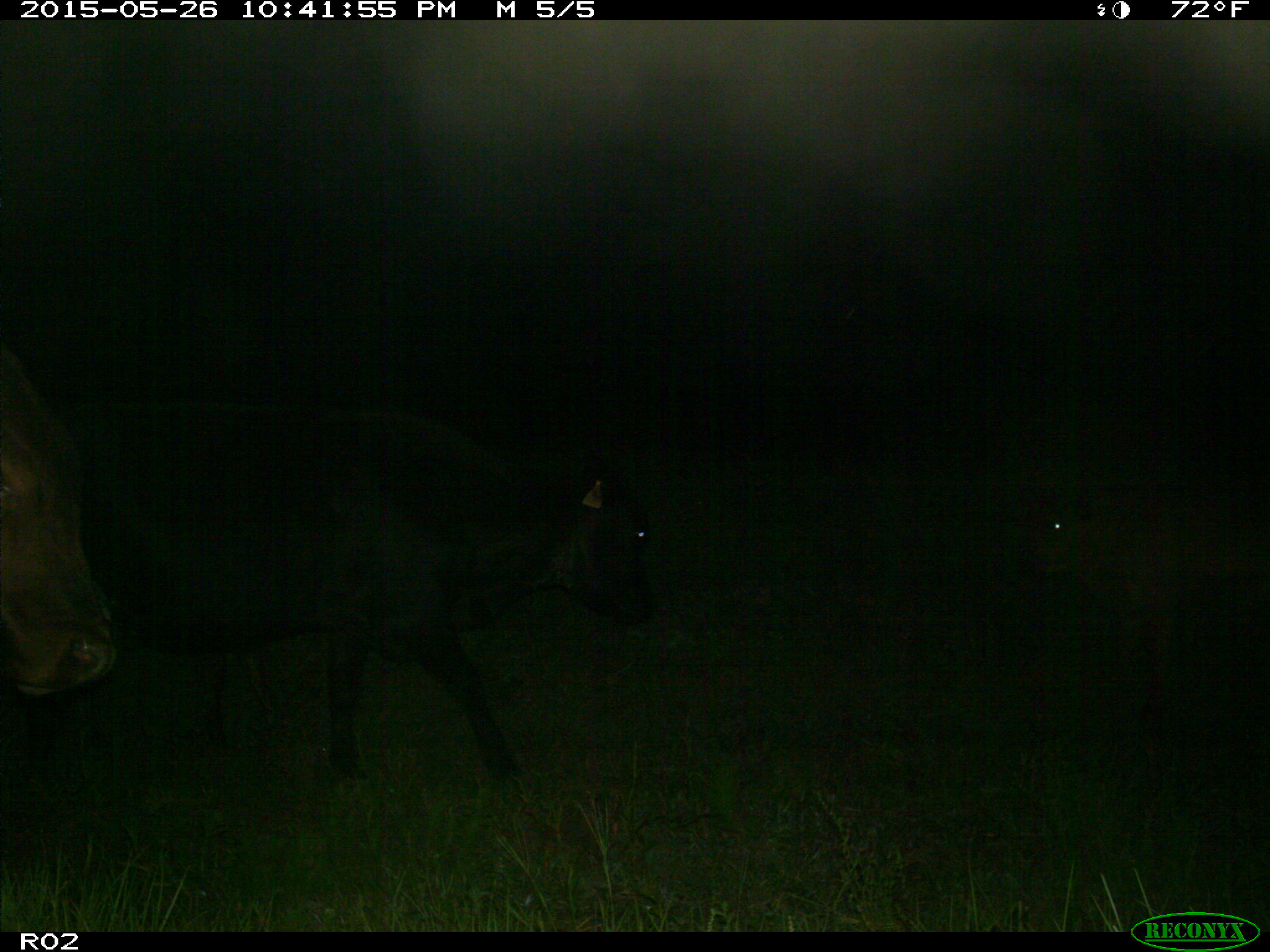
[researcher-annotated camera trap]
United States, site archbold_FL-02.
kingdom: Animalia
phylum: Chordata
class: Mammalia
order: Artiodactyla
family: Bovidae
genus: Bos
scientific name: Bos taurus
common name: domestic cow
Bos taurus (domestic cow).